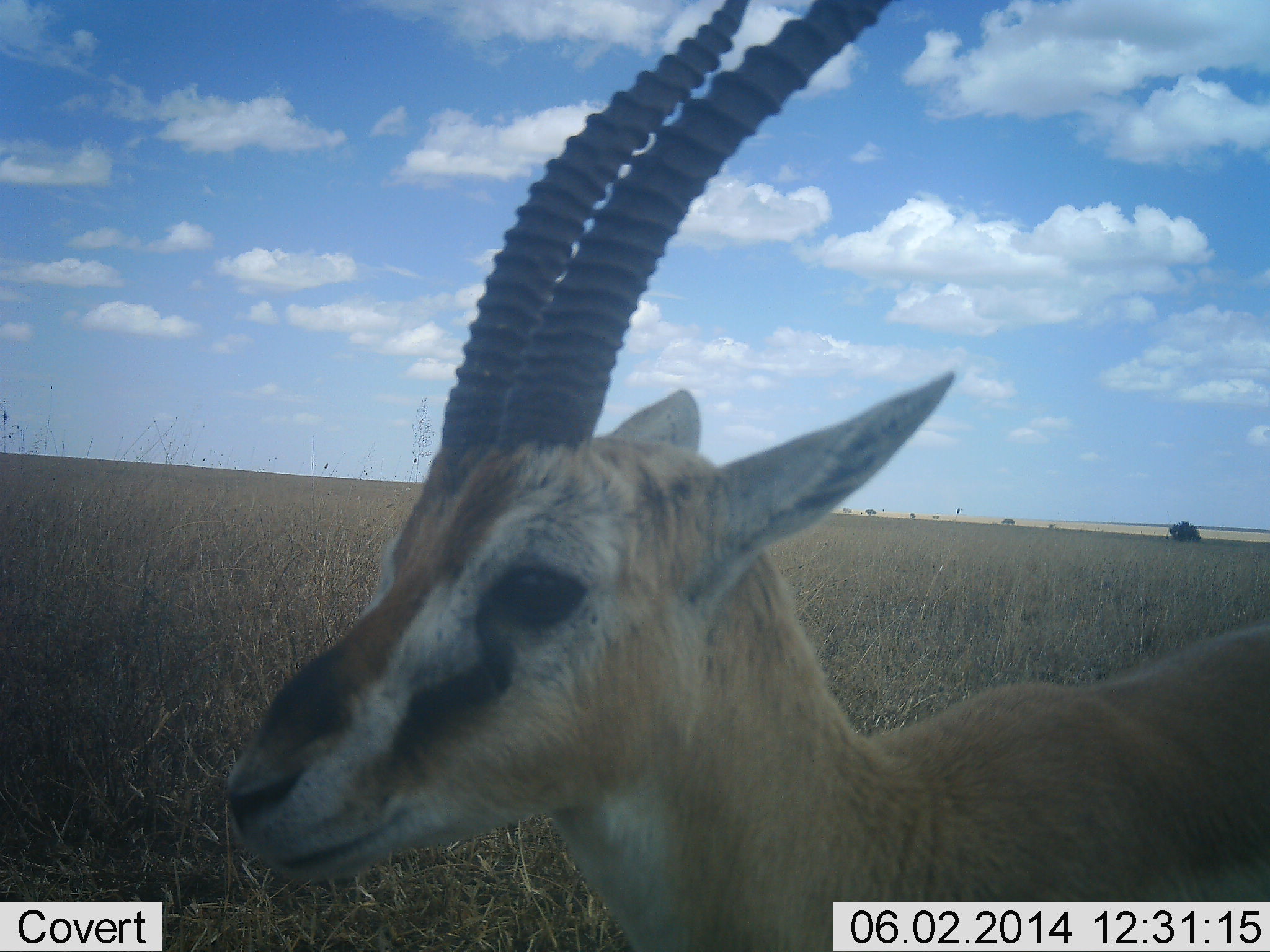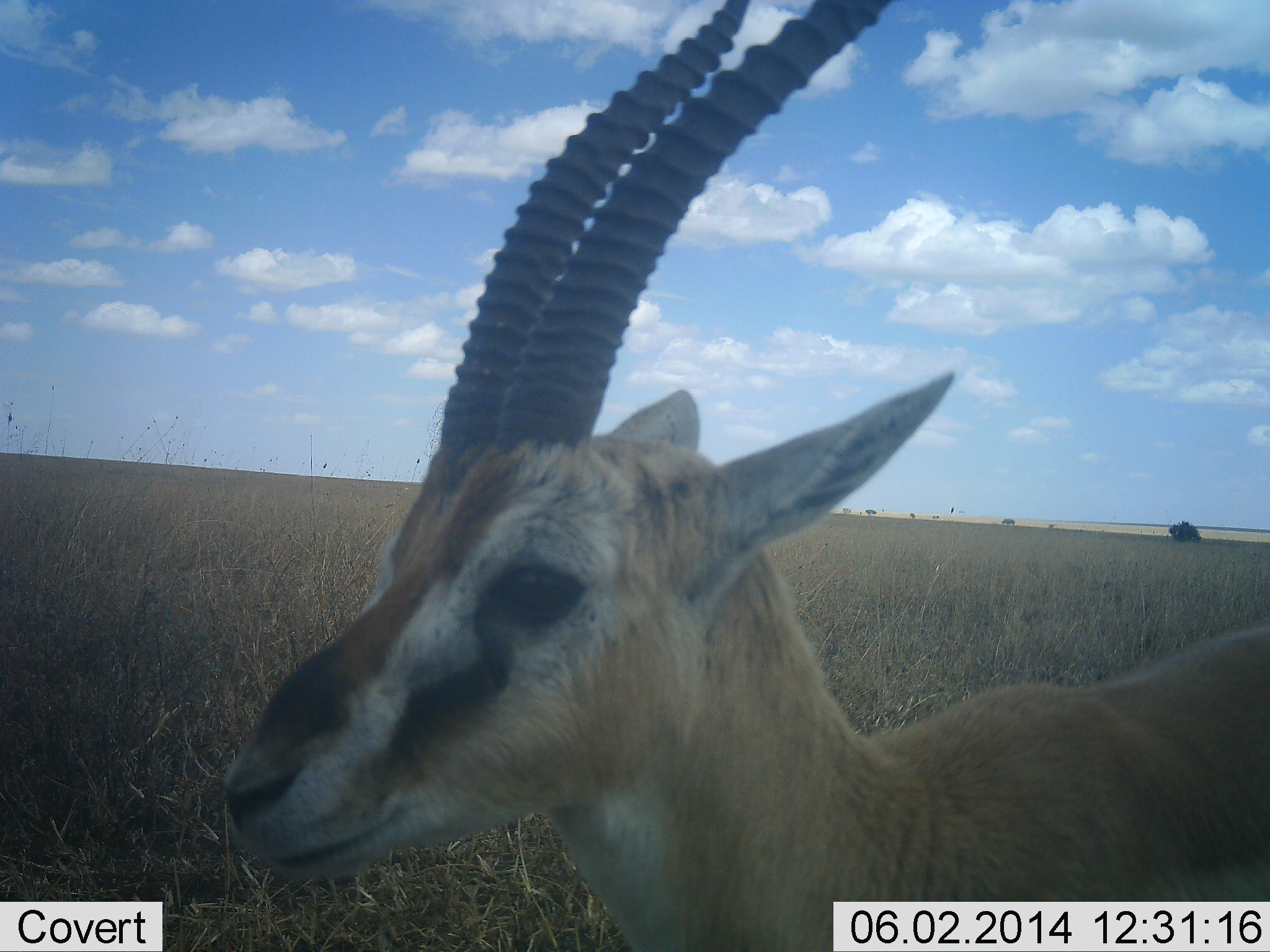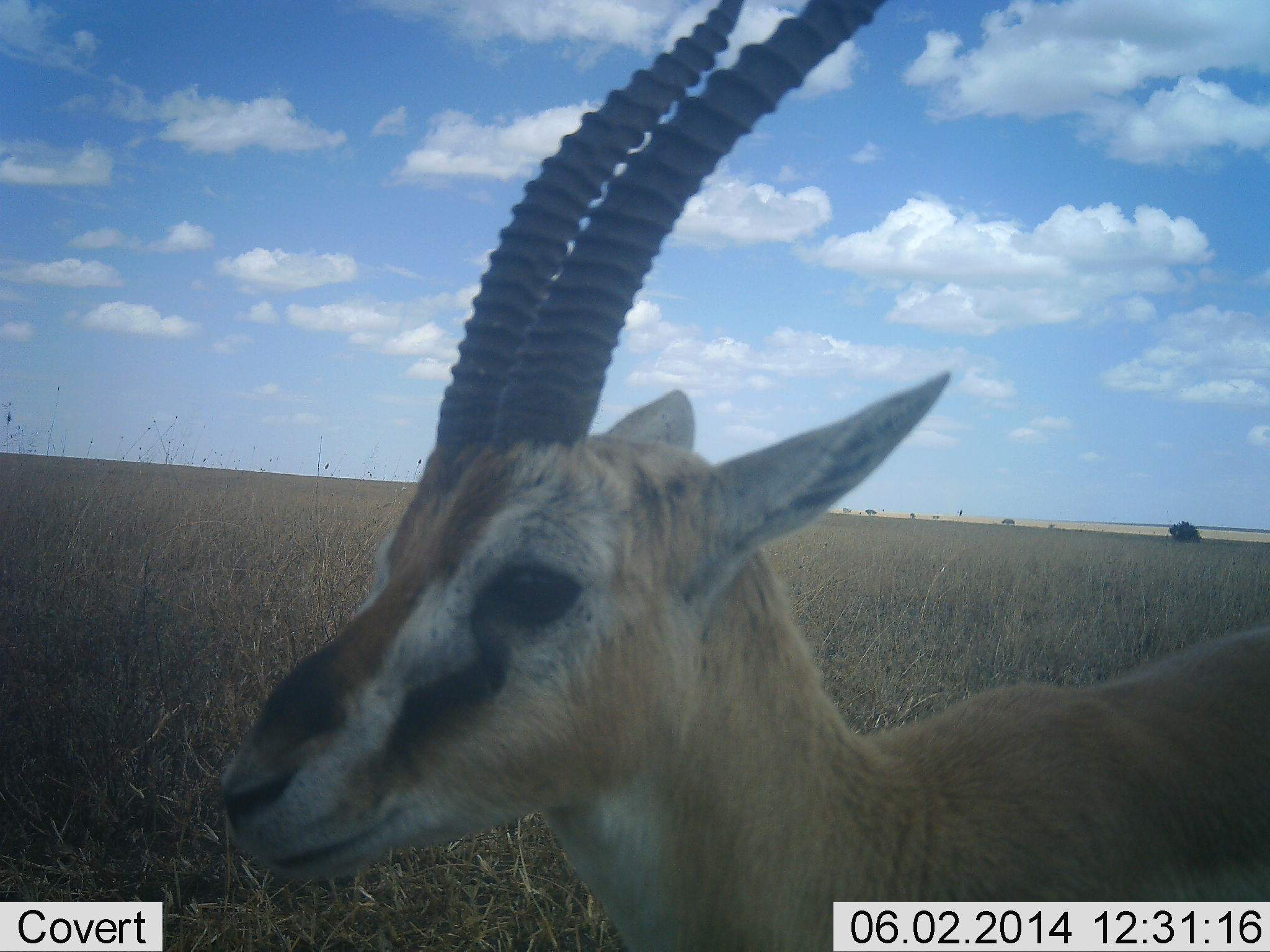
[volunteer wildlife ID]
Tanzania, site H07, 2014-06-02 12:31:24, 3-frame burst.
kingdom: Animalia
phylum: Chordata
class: Mammalia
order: Artiodactyla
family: Bovidae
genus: Eudorcas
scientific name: Eudorcas thomsonii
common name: thomson's gazelle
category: gazellethomsons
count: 1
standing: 90%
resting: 0%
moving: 0%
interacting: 10%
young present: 0%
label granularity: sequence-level